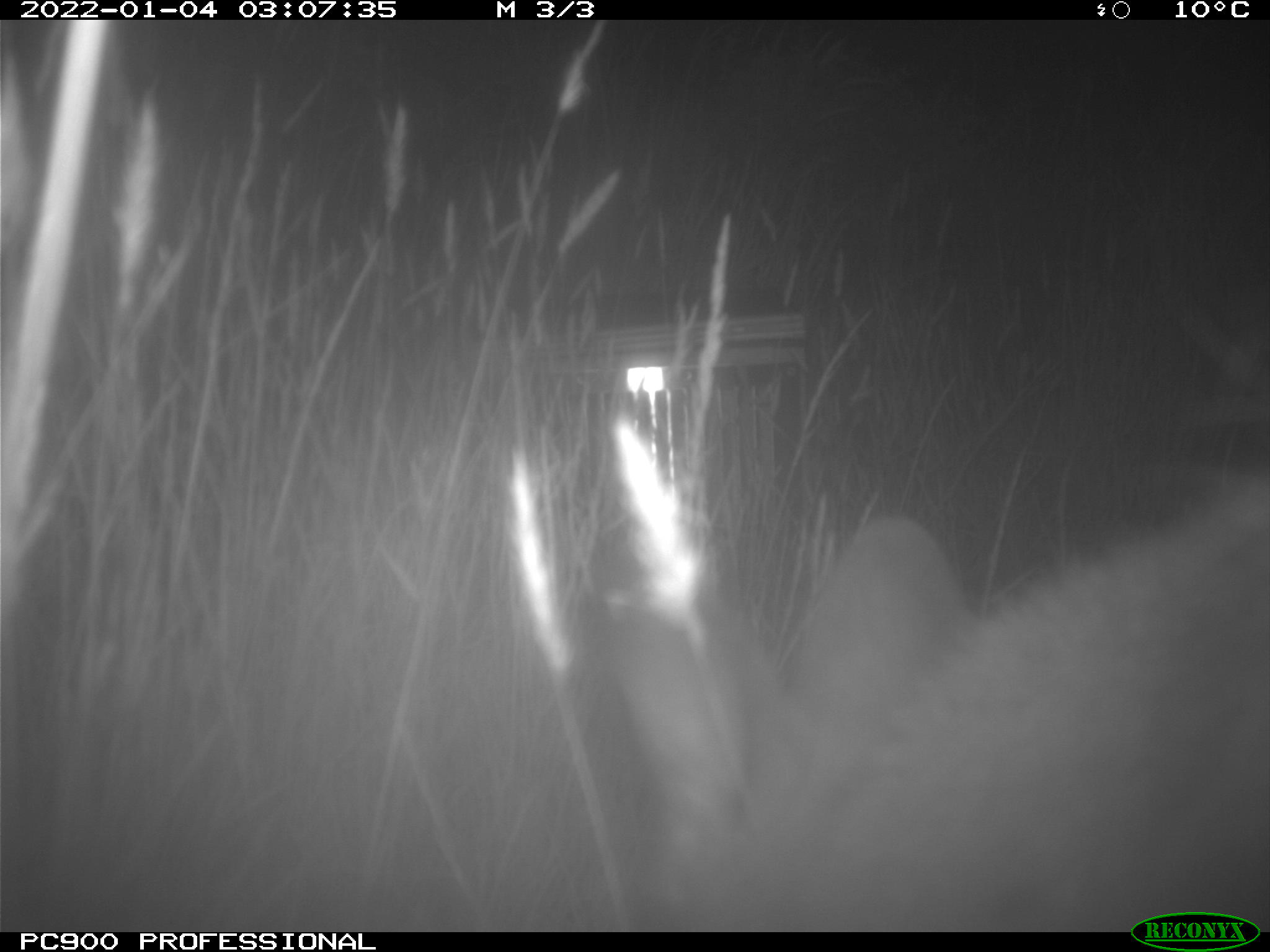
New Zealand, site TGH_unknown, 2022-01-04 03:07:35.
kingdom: Animalia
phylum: Chordata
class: Mammalia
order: Diprotodontia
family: Macropodidae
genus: Notamacropus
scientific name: Notamacropus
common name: wallaby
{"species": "wallaby (Notamacropus)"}